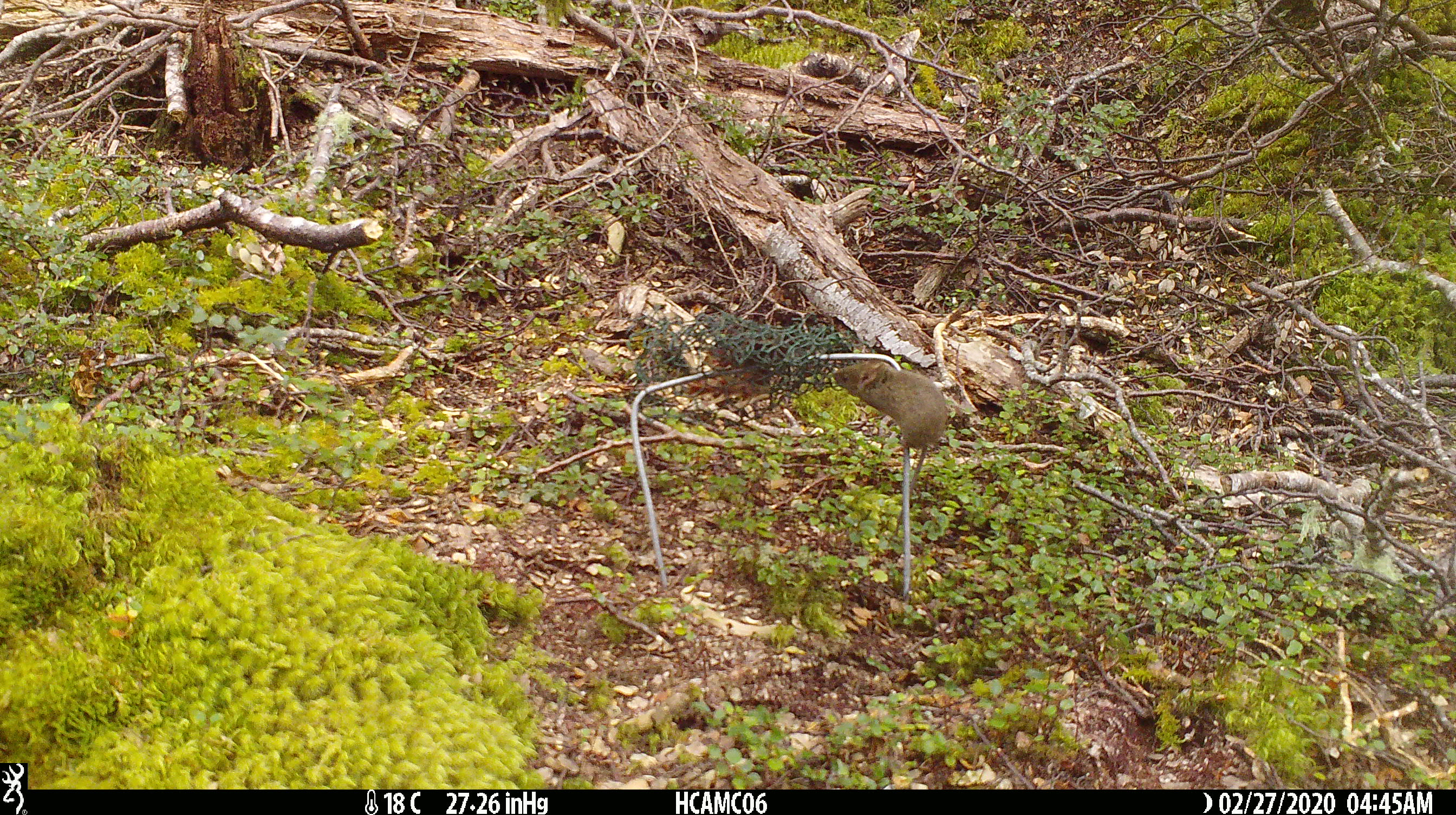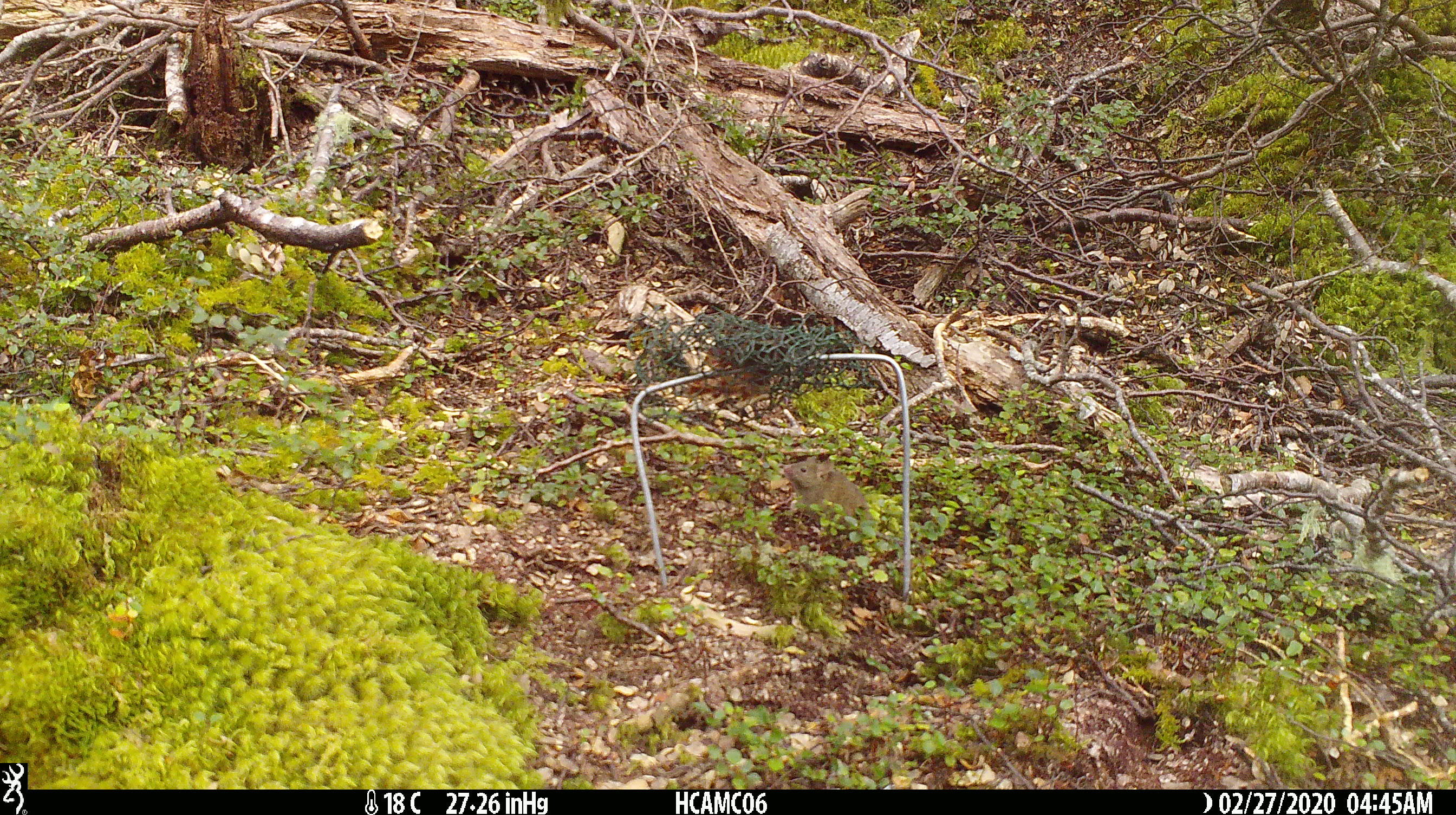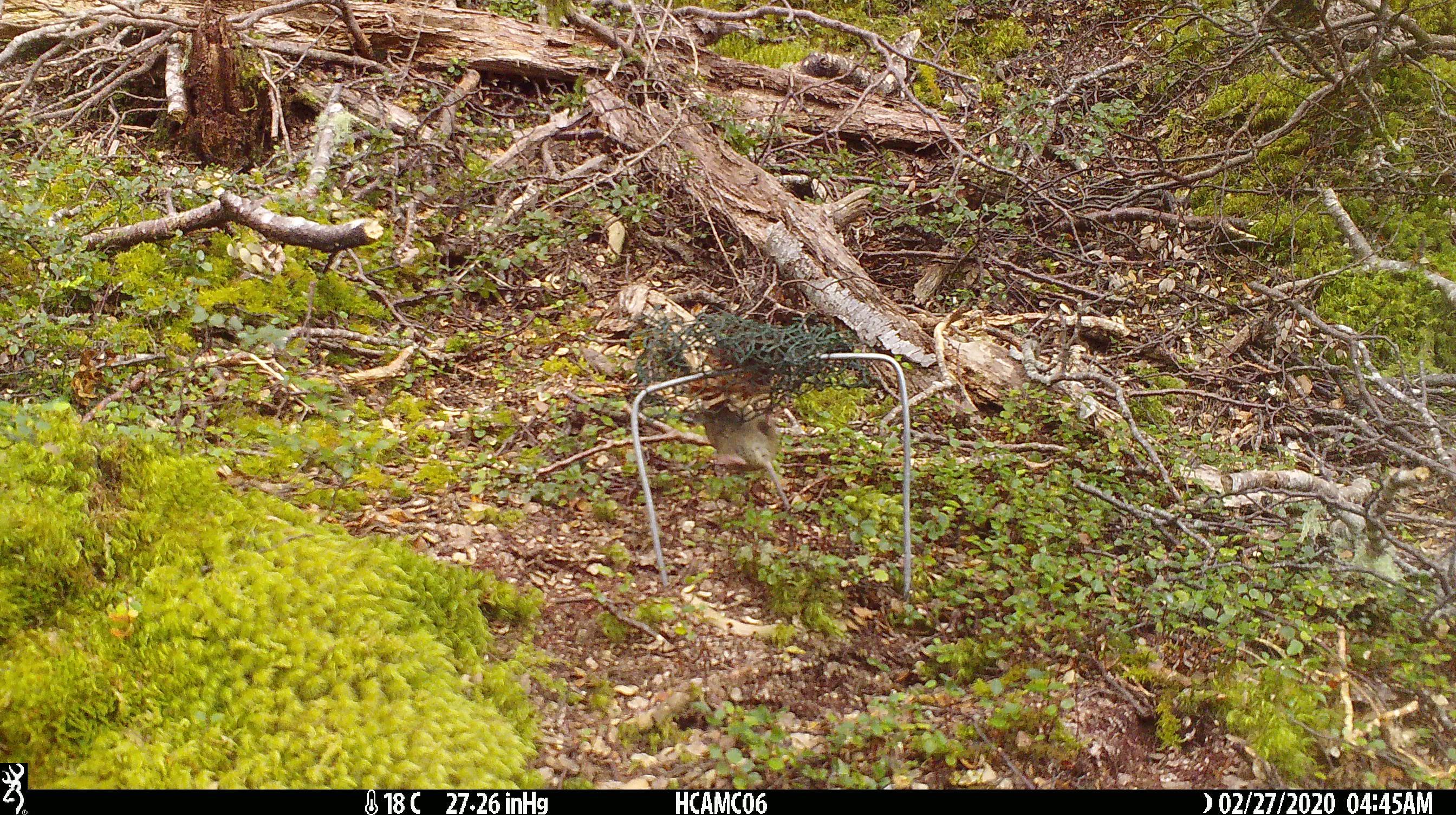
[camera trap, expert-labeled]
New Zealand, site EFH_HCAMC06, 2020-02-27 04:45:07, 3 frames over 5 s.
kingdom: Animalia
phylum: Chordata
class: Mammalia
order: Rodentia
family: Muridae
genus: Mus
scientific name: Mus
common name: mouse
Mouse (Mus).